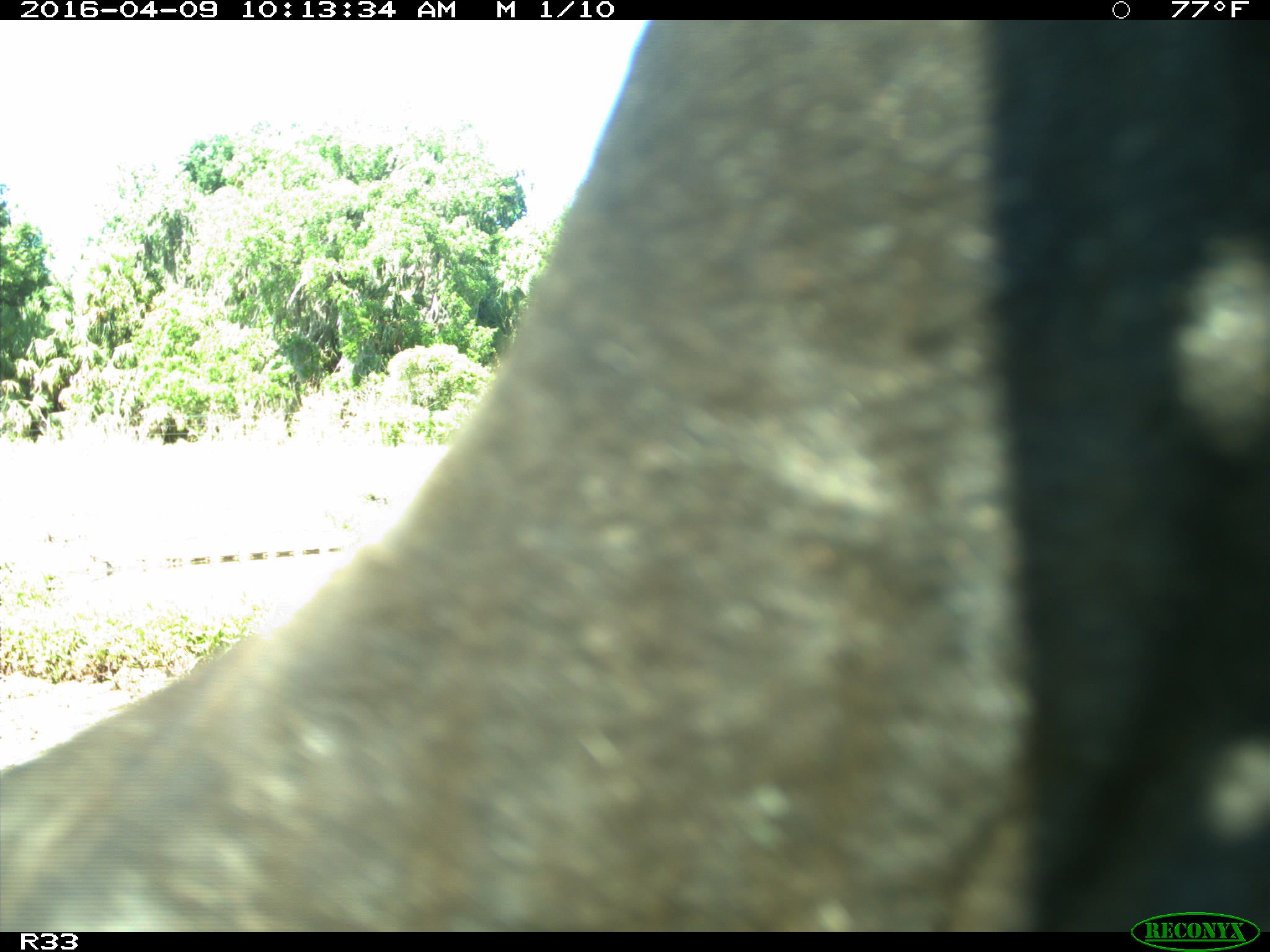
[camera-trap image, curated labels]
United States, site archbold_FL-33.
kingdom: Animalia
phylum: Chordata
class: Mammalia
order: Artiodactyla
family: Bovidae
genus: Bos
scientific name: Bos taurus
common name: domestic cow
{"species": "Bos taurus (domestic cow)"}